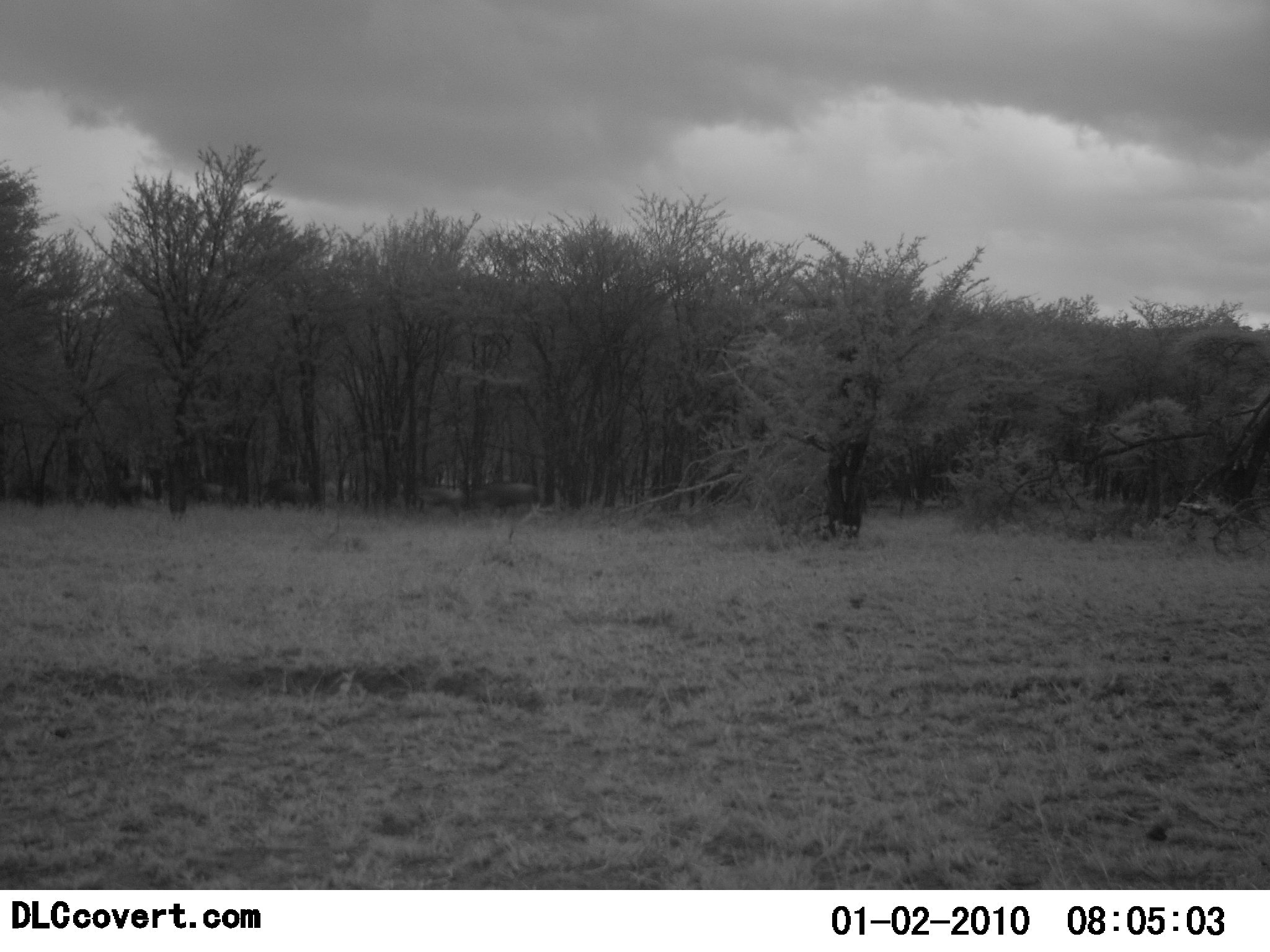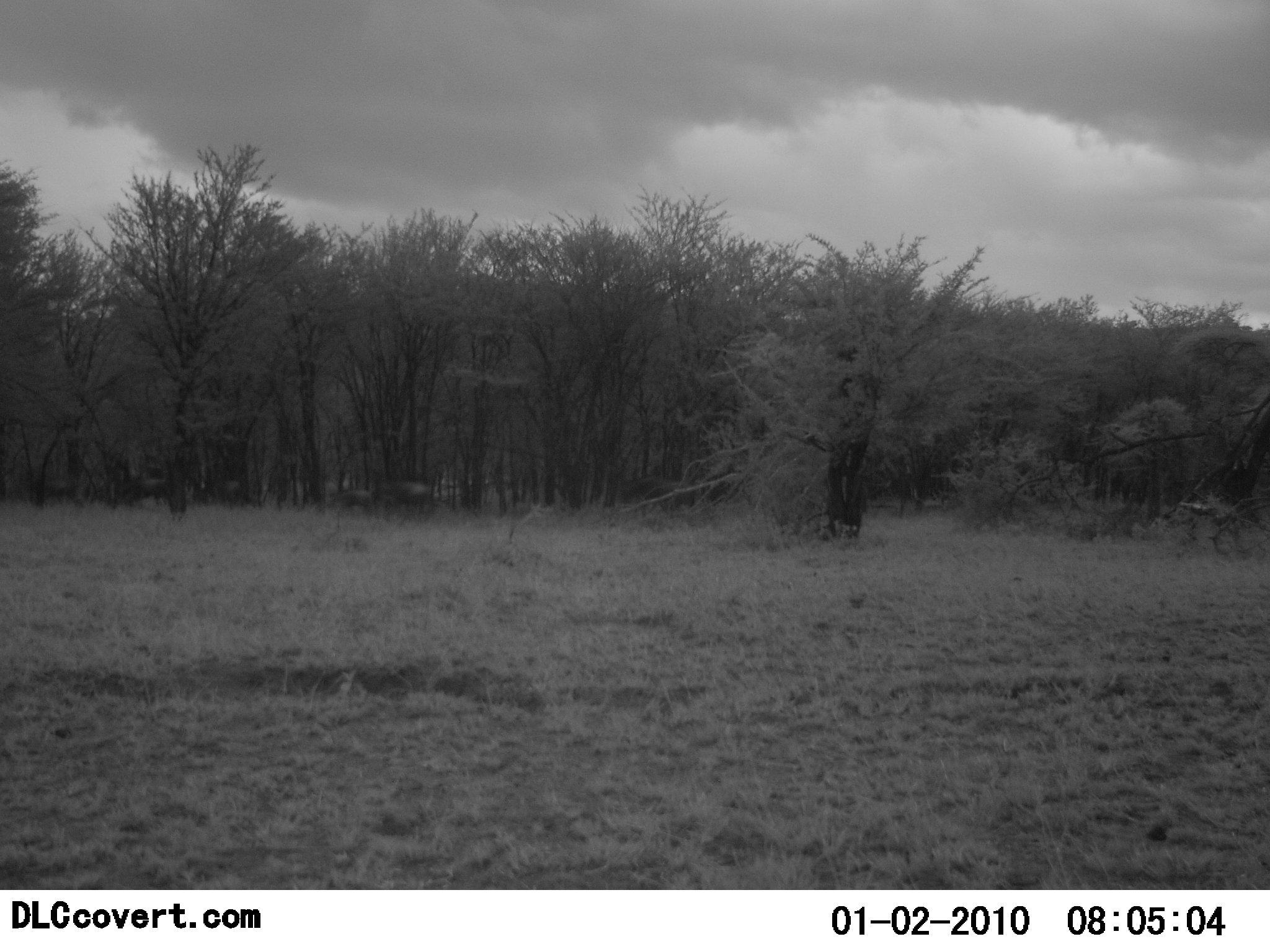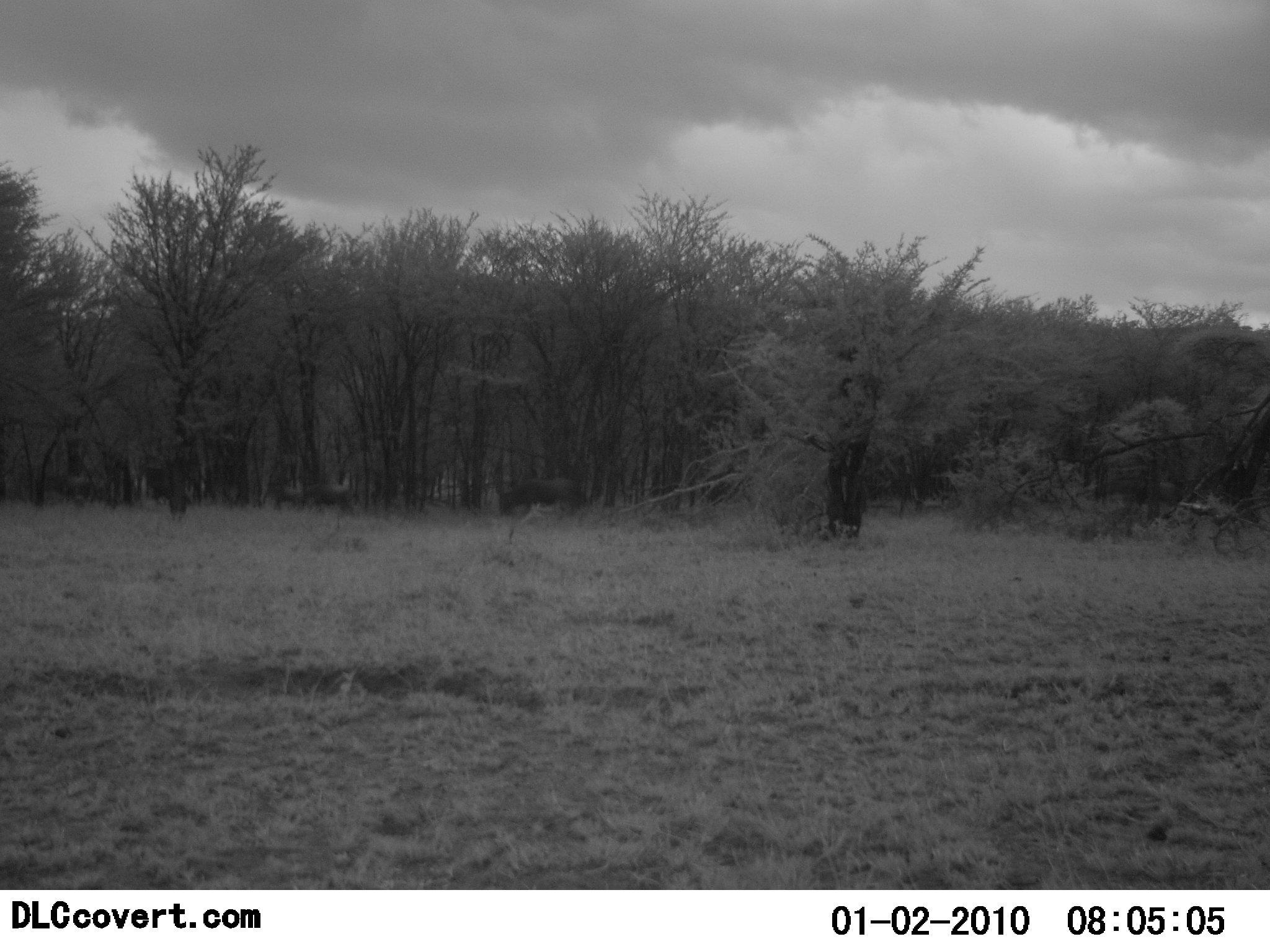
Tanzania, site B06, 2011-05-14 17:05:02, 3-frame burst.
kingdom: Animalia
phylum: Chordata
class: Mammalia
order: Artiodactyla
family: Bovidae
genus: Connochaetes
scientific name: Connochaetes taurinus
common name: blue wildebeest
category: wildebeest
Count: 11-50.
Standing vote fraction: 0%.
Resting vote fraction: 0%.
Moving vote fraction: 100%.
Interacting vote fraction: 0%.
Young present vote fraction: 0%.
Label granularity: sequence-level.